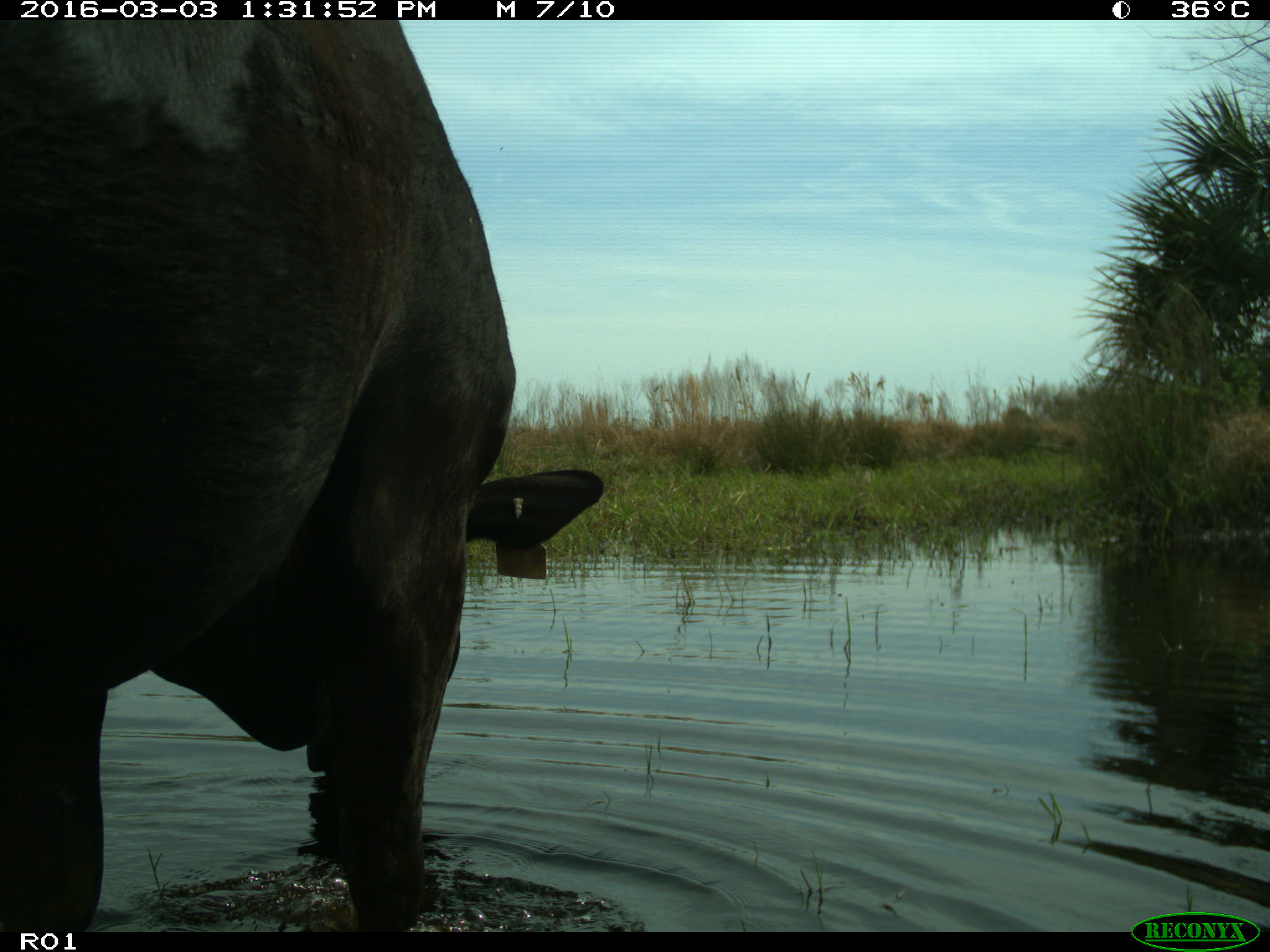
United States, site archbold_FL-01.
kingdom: Animalia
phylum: Chordata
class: Mammalia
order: Artiodactyla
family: Bovidae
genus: Bos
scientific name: Bos taurus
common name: domestic cow